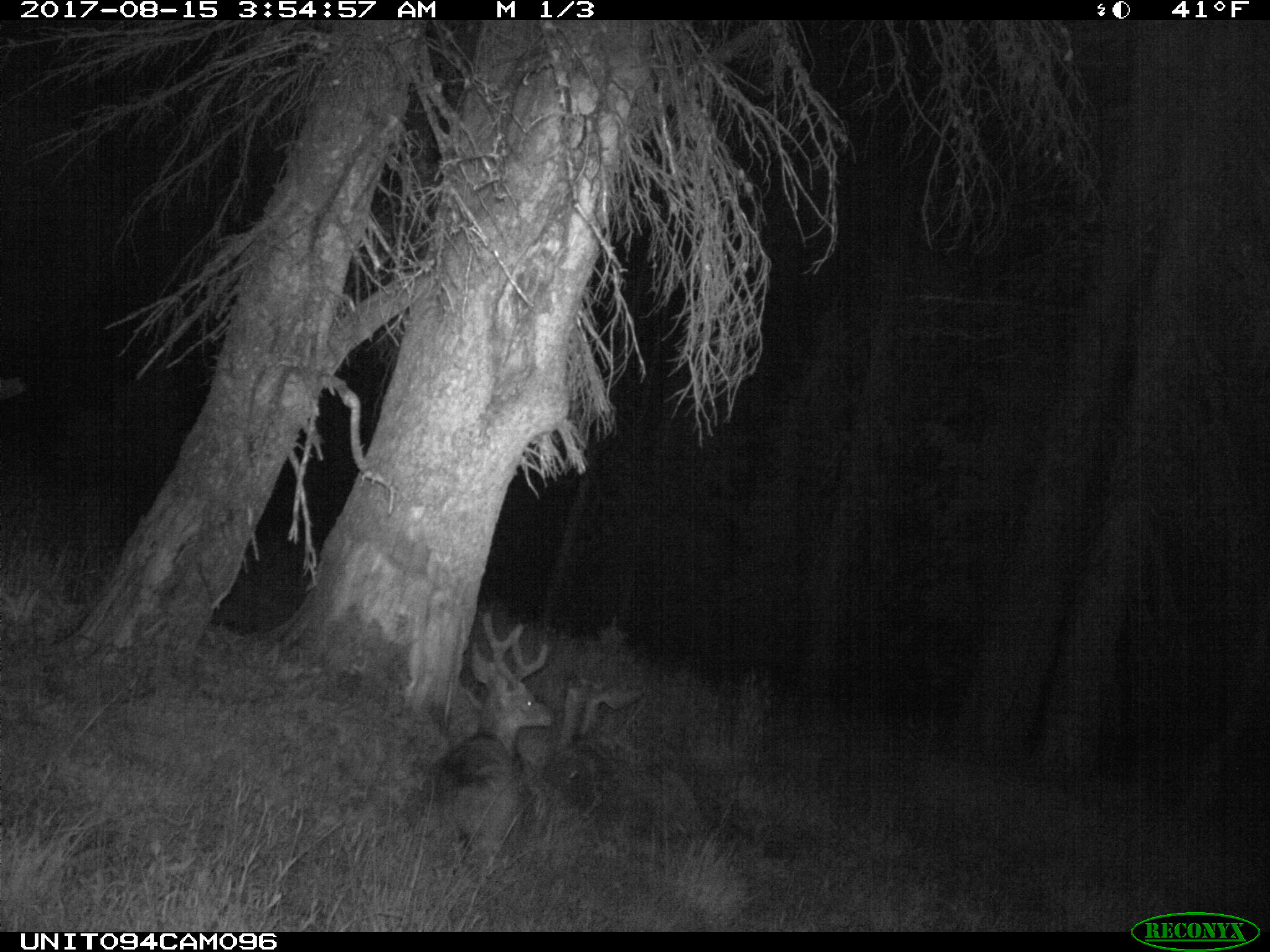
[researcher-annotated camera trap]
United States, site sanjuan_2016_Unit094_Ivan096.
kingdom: Animalia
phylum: Chordata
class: Mammalia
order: Artiodactyla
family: Cervidae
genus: Odocoileus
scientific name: Odocoileus hemionus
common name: mule deer